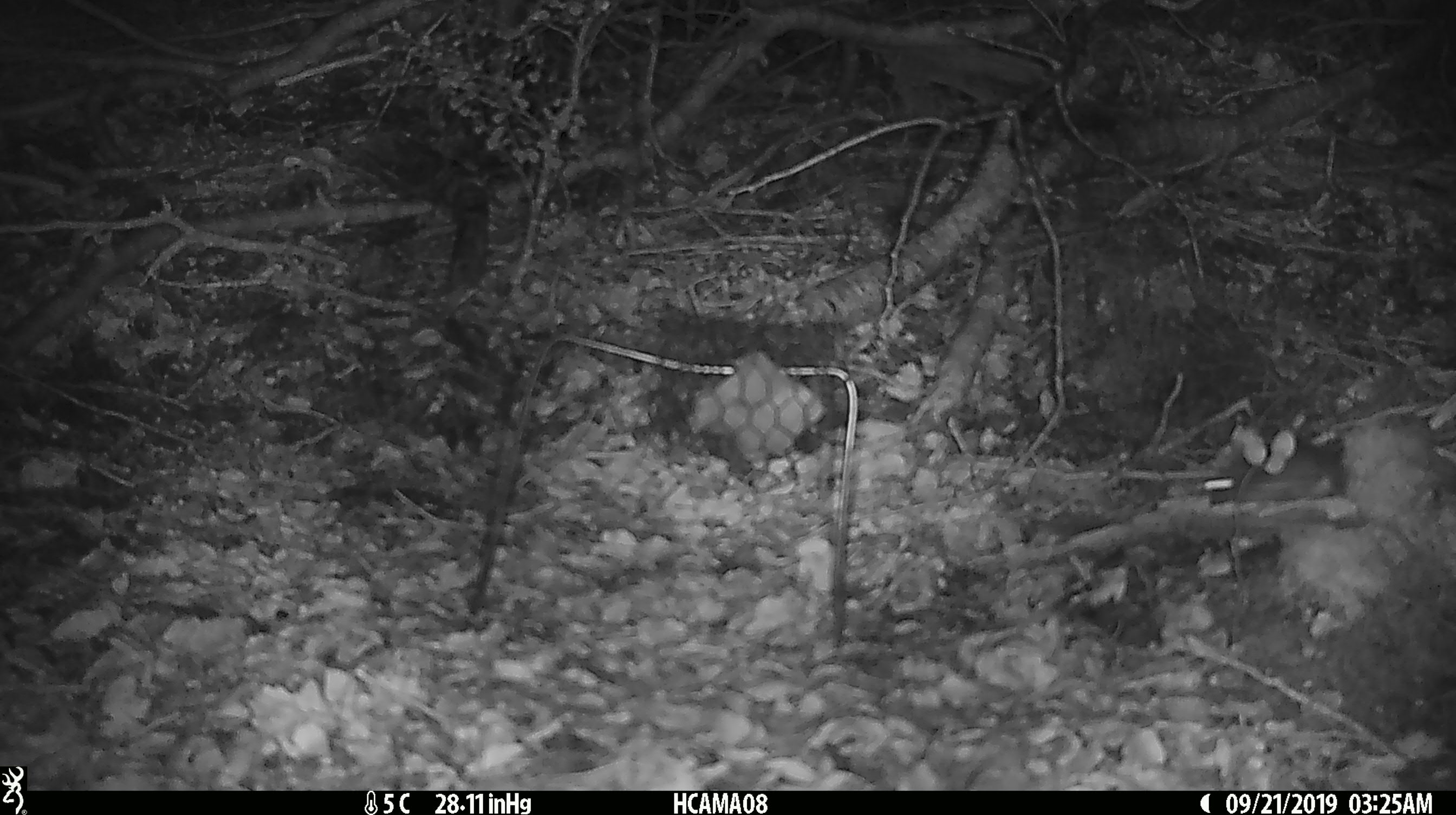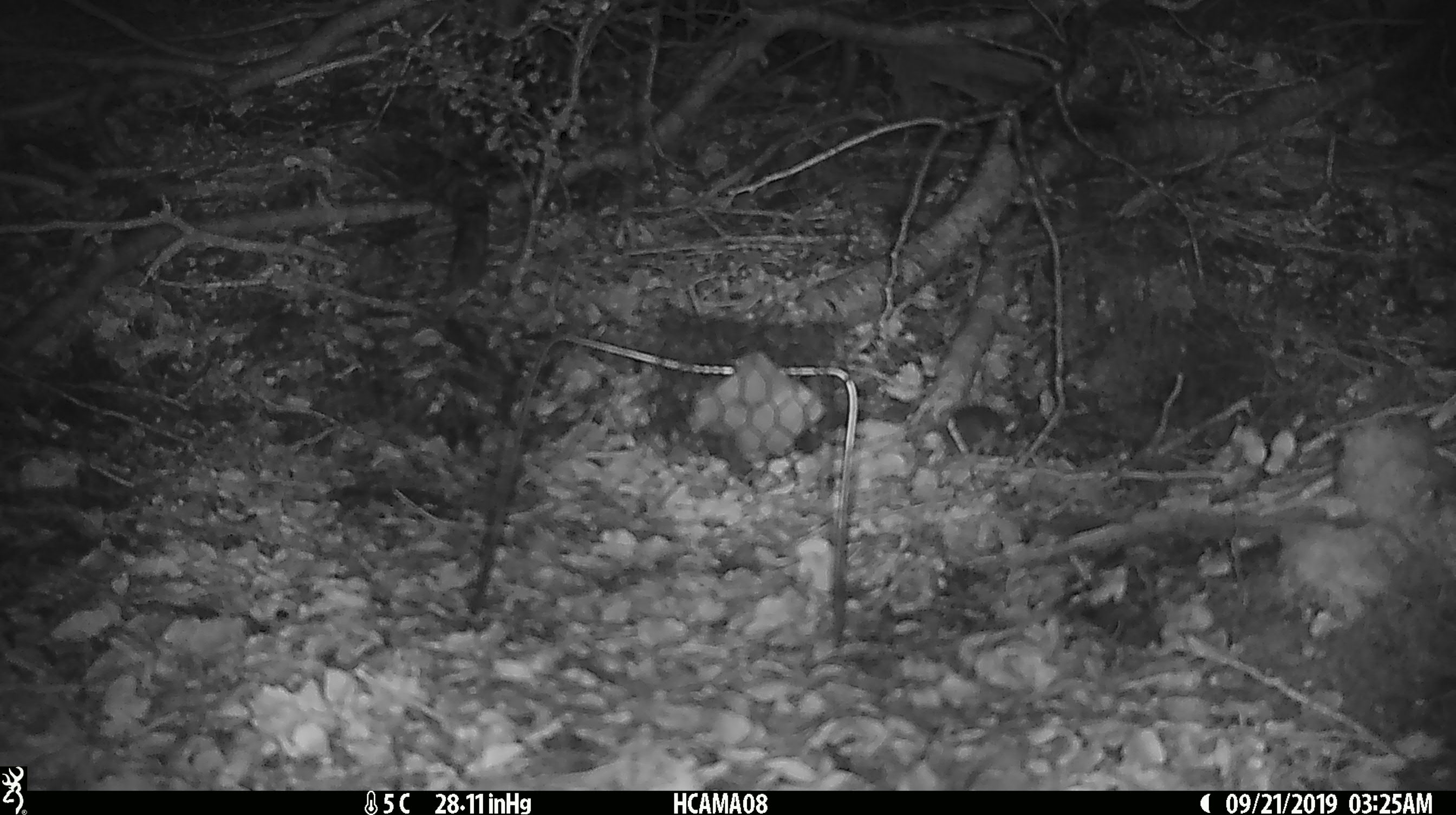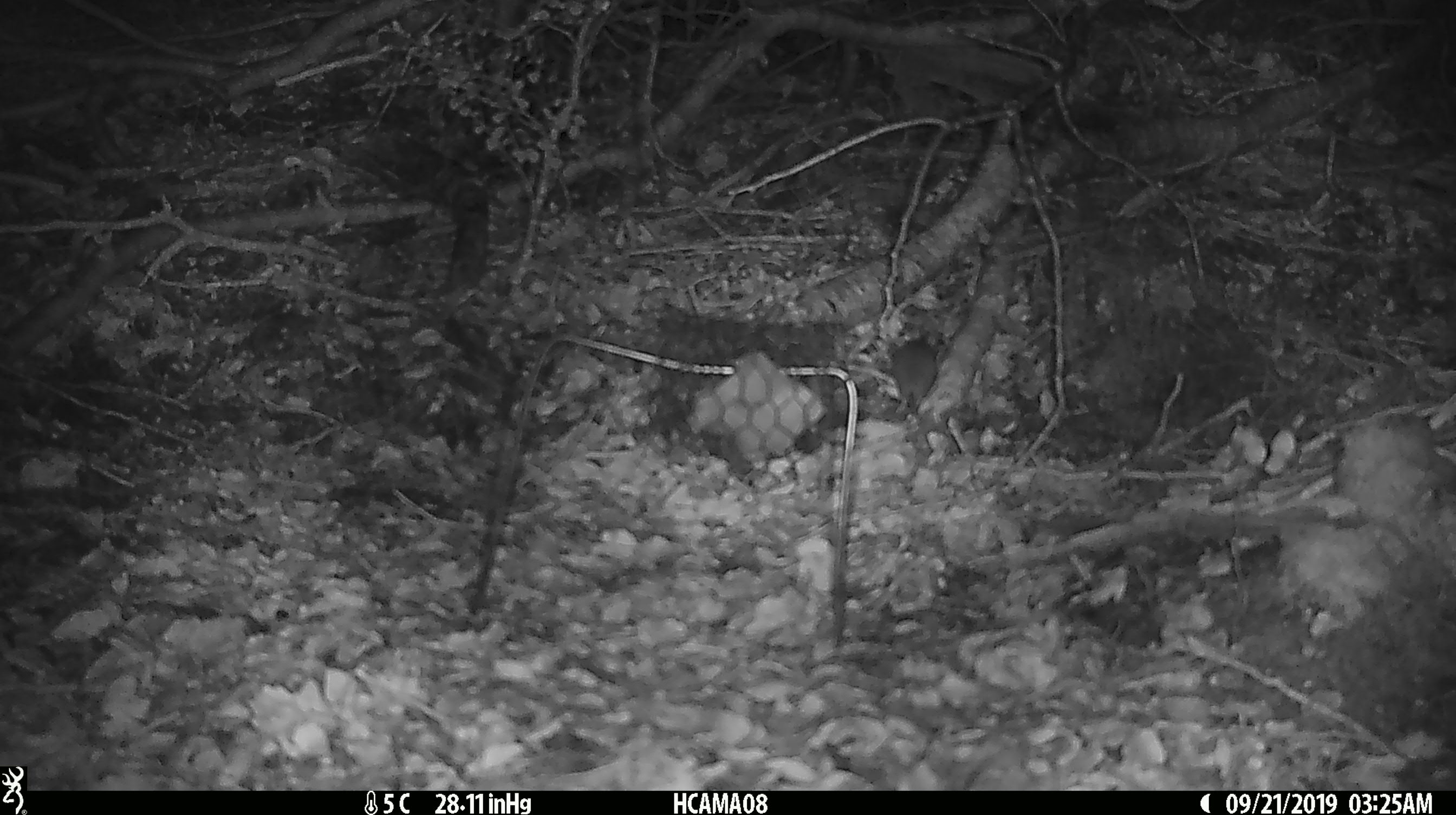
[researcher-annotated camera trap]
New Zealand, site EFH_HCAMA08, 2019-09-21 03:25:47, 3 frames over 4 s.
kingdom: Animalia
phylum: Chordata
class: Mammalia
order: Rodentia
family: Muridae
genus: Mus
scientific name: Mus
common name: mouse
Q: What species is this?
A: Mouse (Mus).